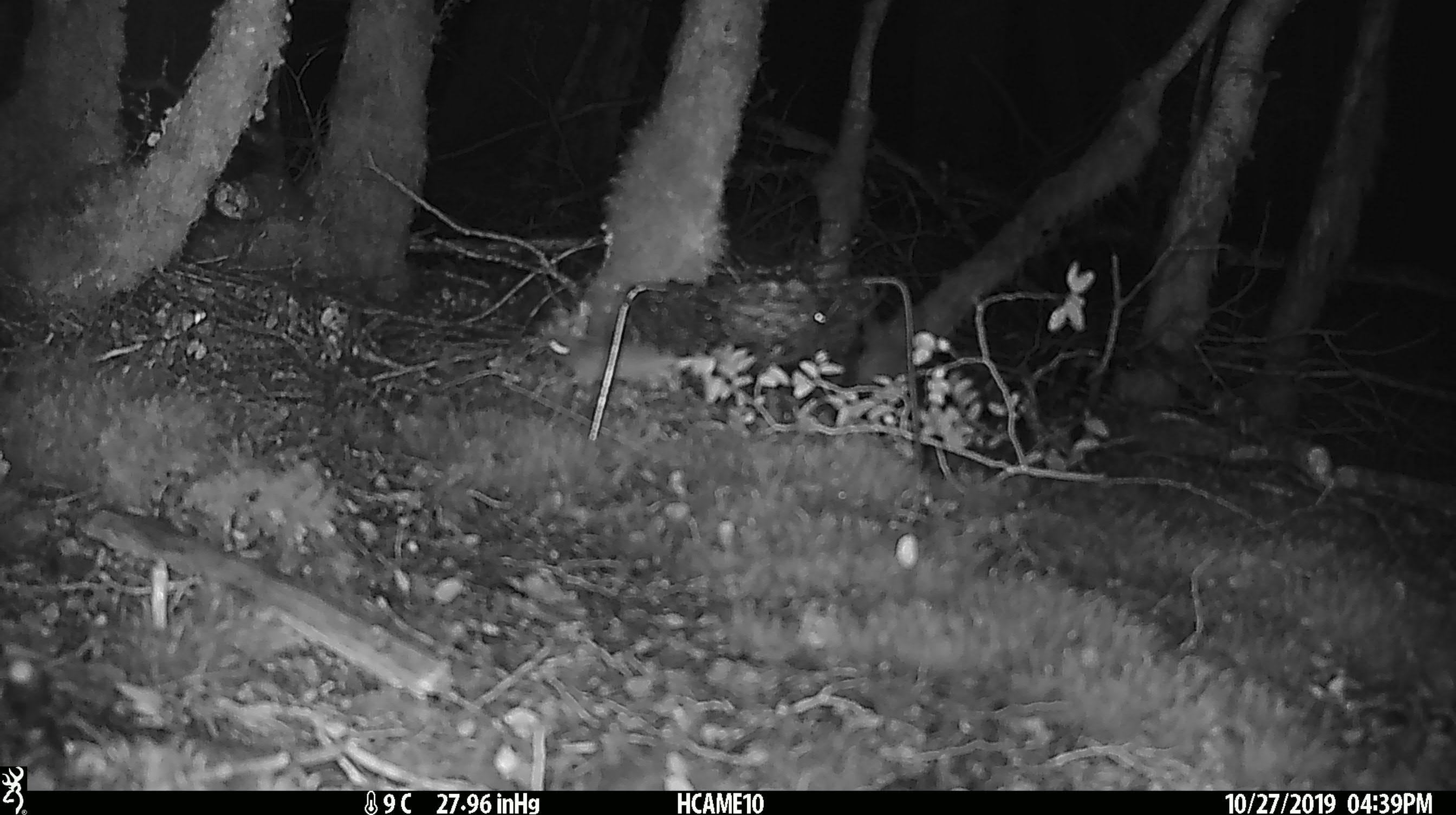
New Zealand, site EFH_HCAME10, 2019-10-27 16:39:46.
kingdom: Animalia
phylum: Chordata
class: Mammalia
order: Rodentia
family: Muridae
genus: Mus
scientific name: Mus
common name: mouse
Mouse (Mus).